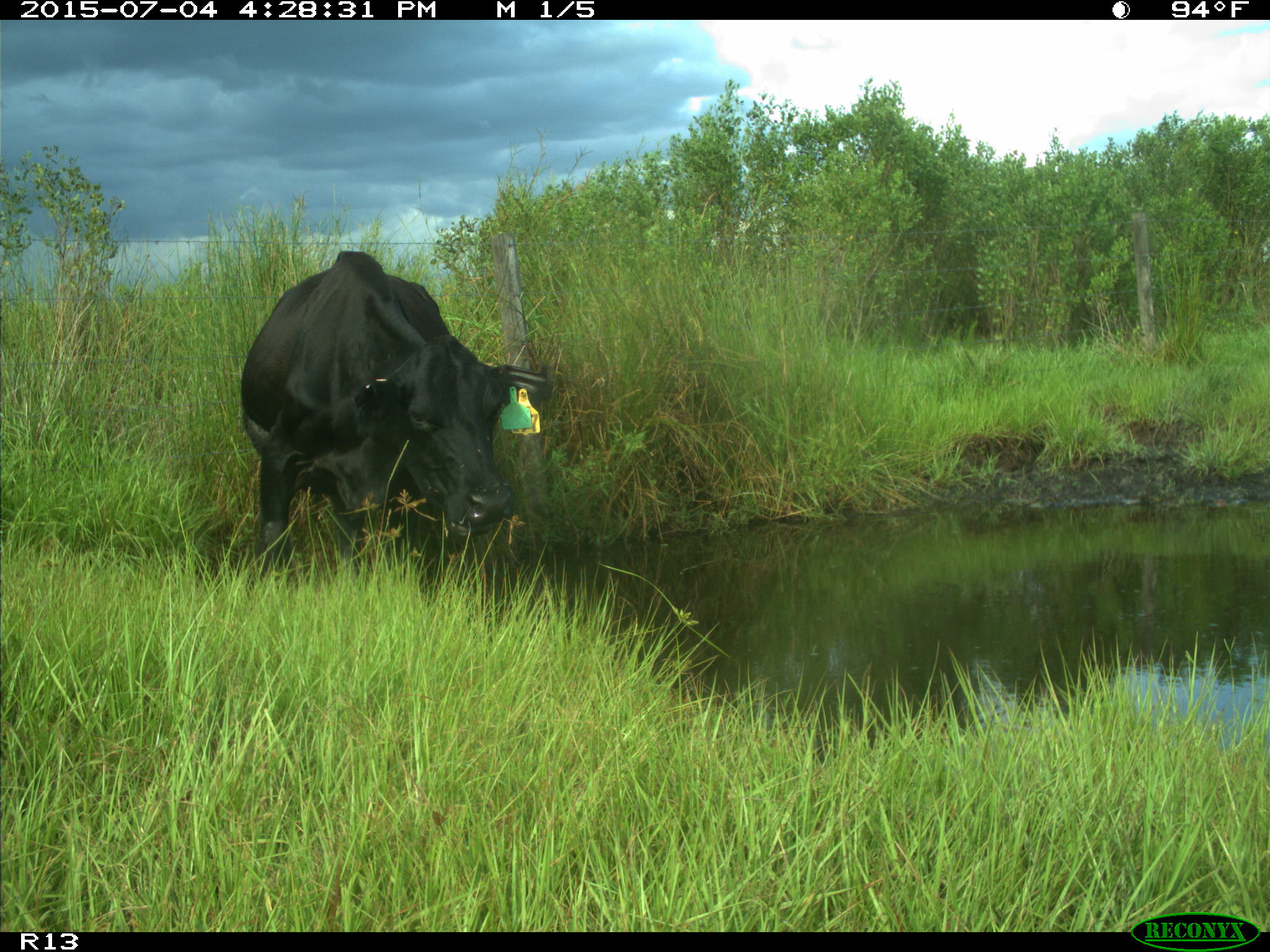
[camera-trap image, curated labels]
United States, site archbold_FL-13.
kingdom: Animalia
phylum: Chordata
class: Mammalia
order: Artiodactyla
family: Bovidae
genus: Bos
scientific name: Bos taurus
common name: domestic cow